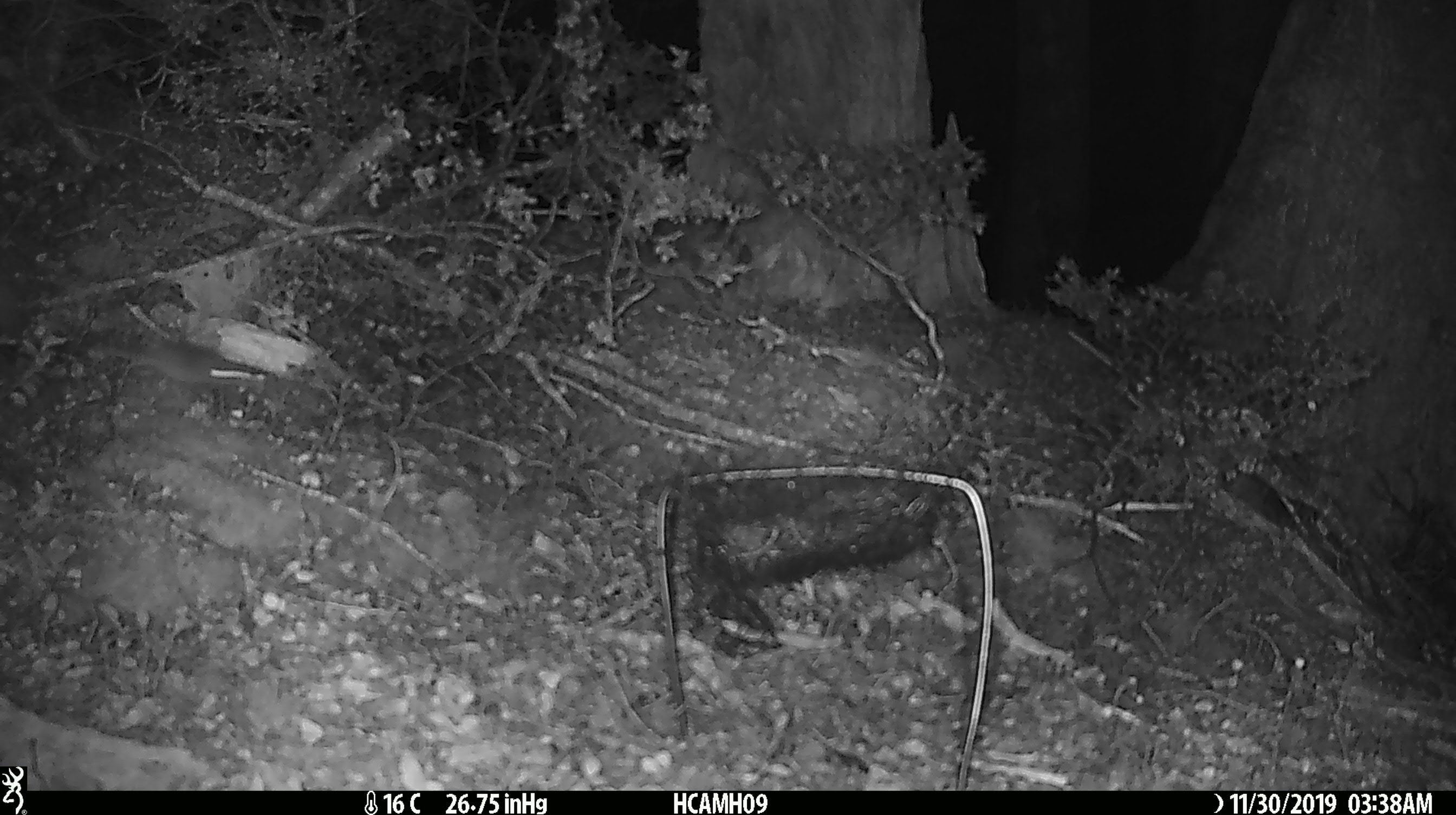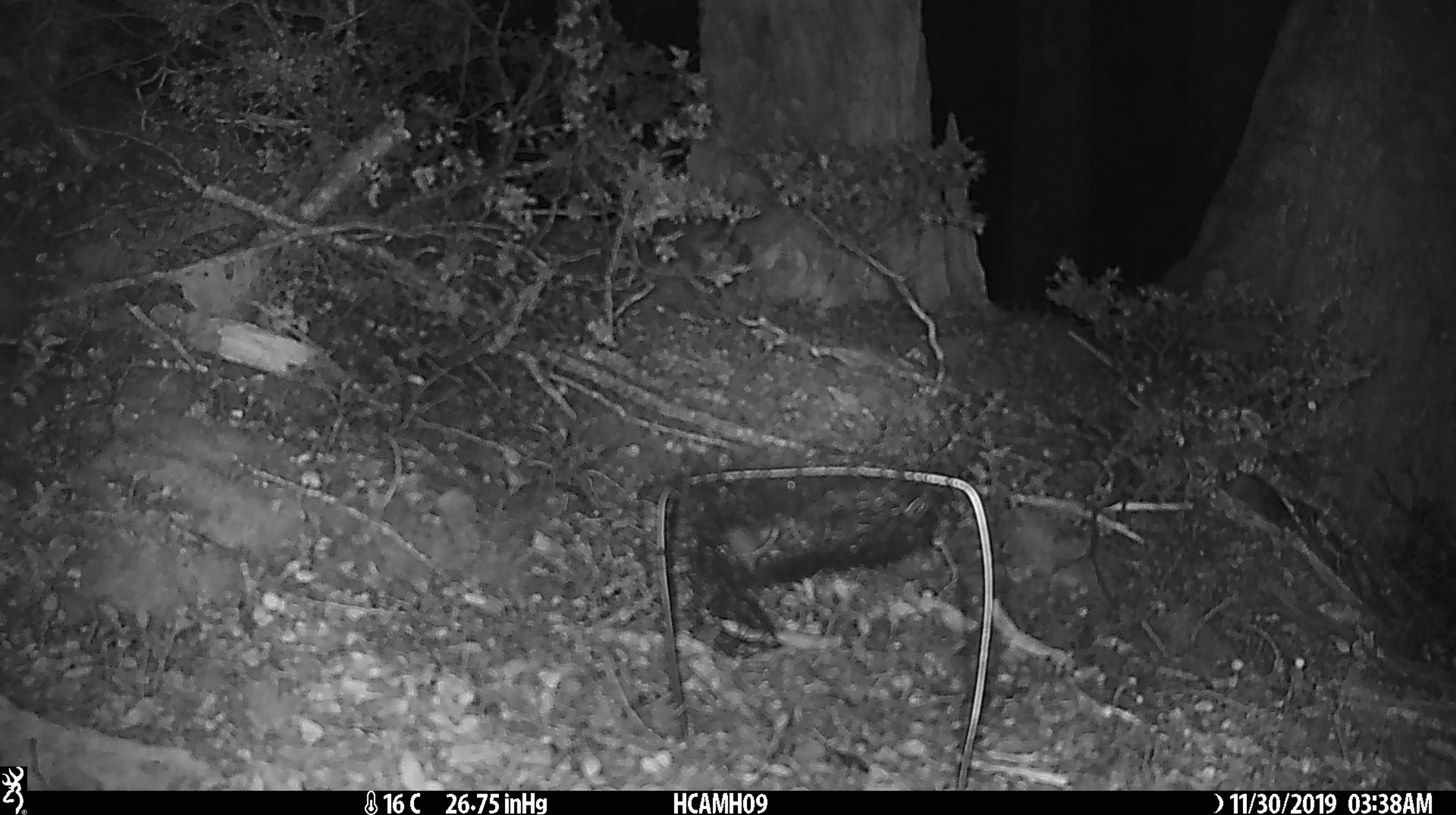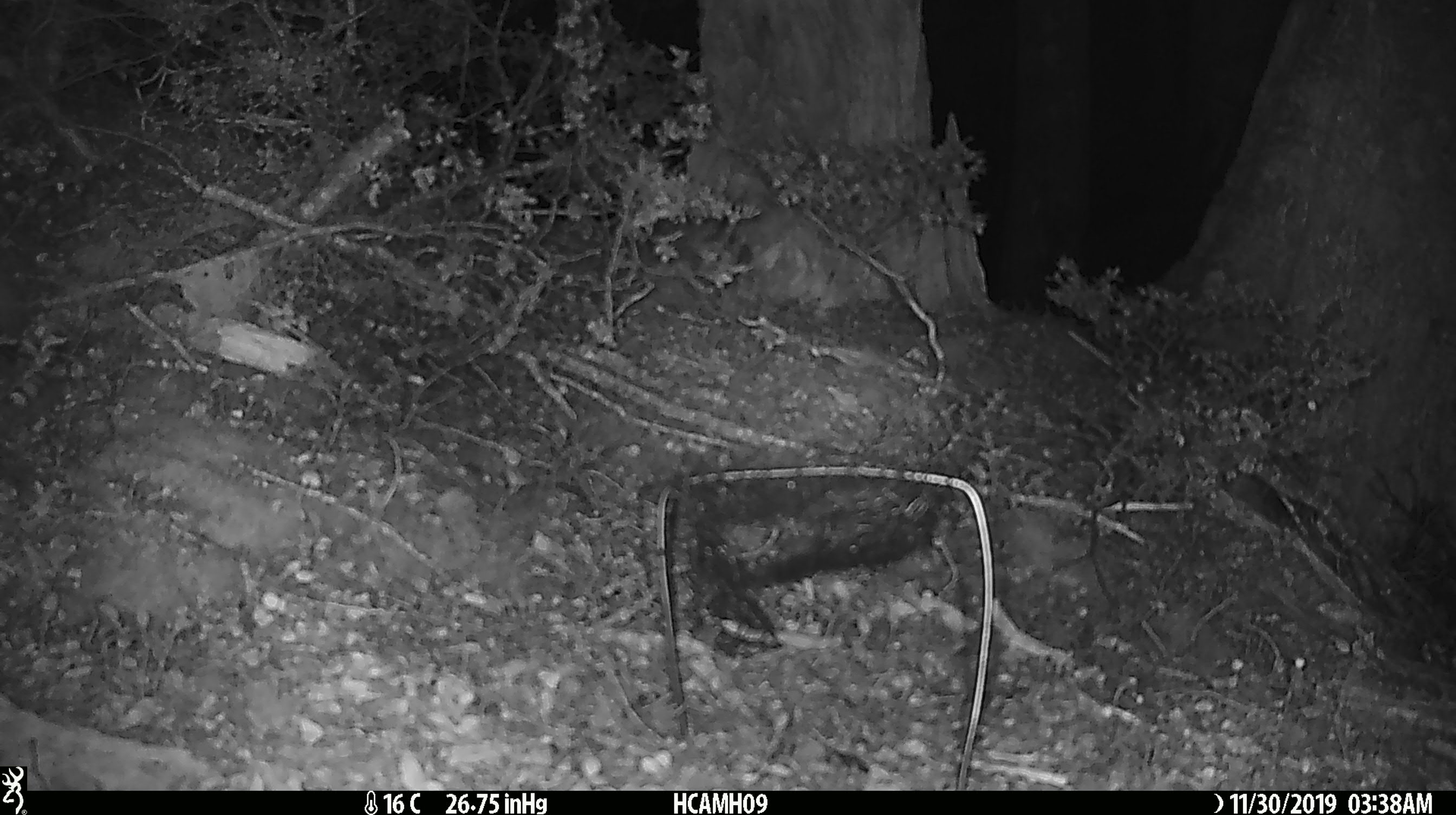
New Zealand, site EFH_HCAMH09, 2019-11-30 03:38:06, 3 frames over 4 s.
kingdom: Animalia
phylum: Chordata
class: Mammalia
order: Rodentia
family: Muridae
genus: Mus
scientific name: Mus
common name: mouse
Mouse (Mus).